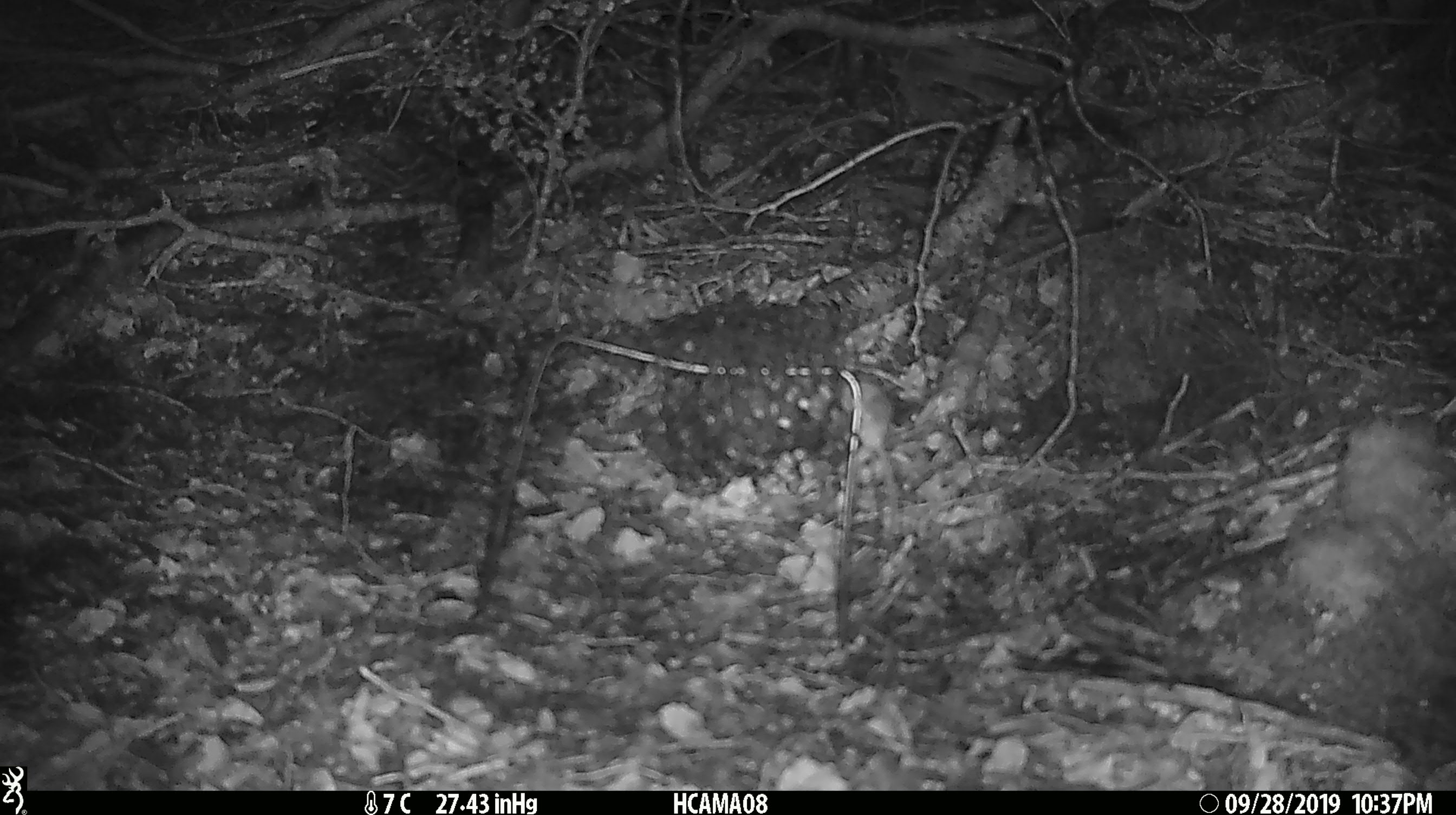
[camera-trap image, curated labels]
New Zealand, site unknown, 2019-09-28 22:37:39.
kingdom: Animalia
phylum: Chordata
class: Mammalia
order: Rodentia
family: Muridae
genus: Mus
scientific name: Mus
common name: mouse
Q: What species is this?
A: Mouse (Mus).